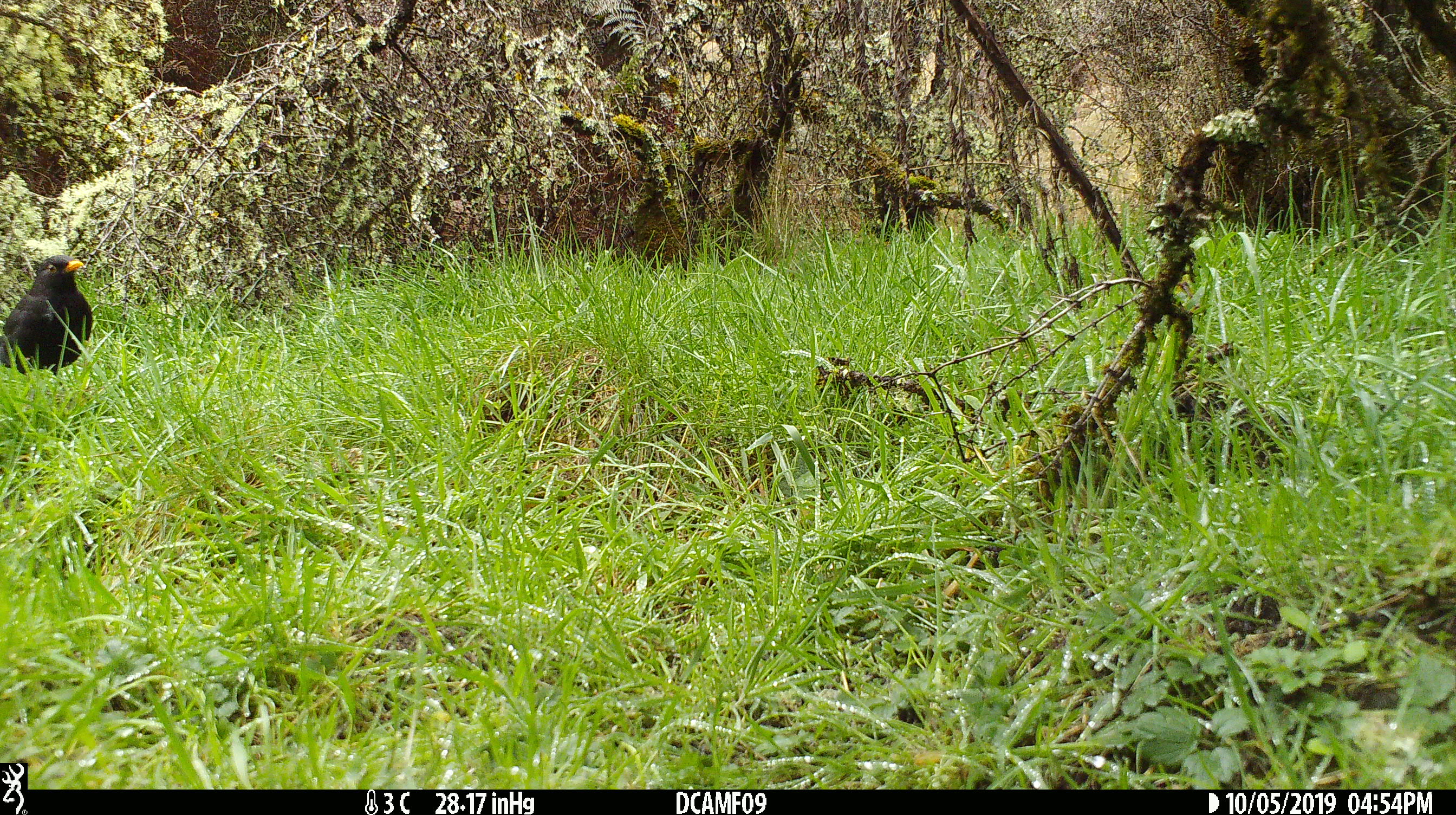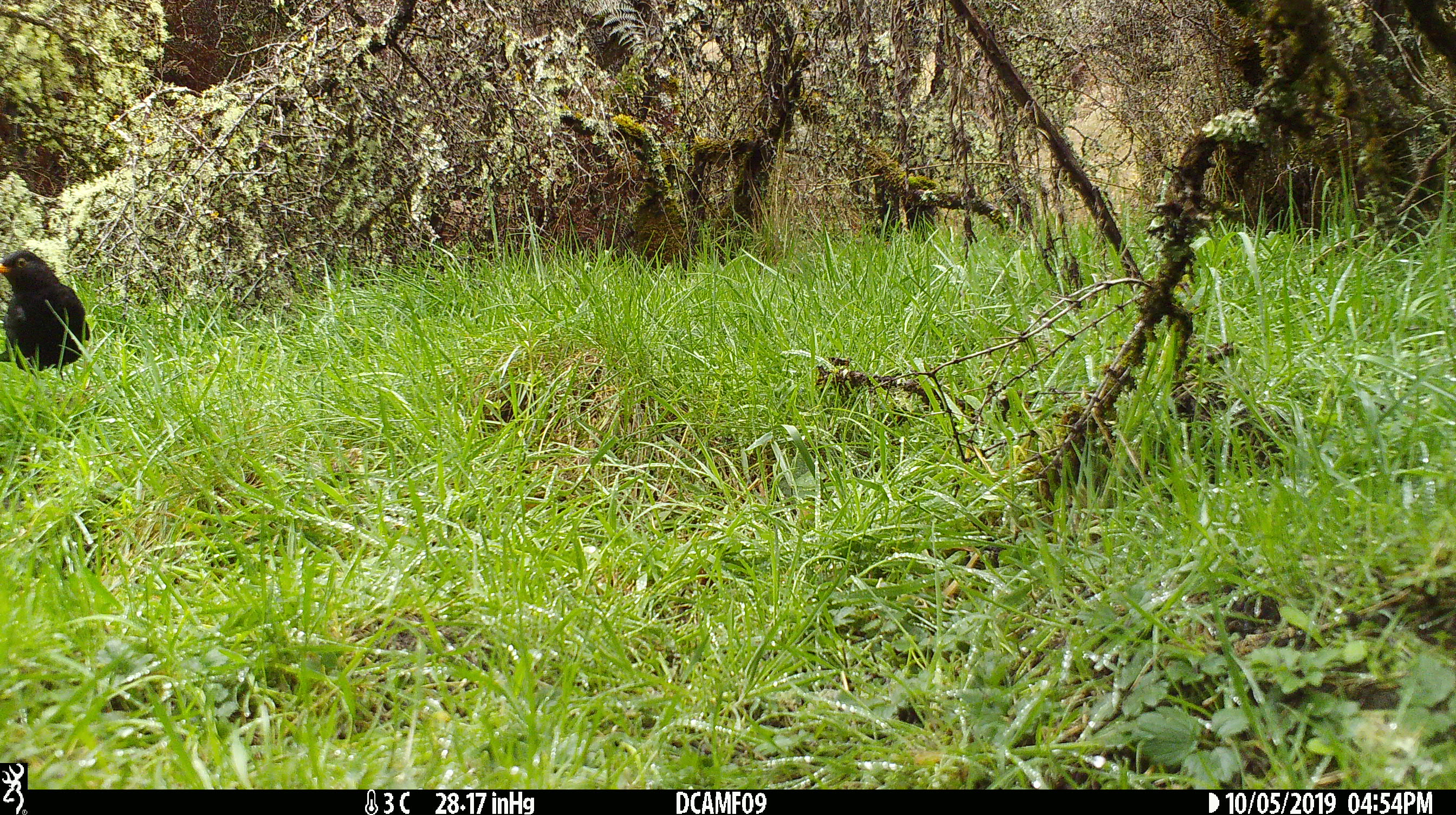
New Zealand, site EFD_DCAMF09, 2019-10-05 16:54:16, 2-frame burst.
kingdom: Animalia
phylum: Chordata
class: Aves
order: Passeriformes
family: Turdidae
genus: Turdus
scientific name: Turdus merula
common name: eurasian blackbird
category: blackbird